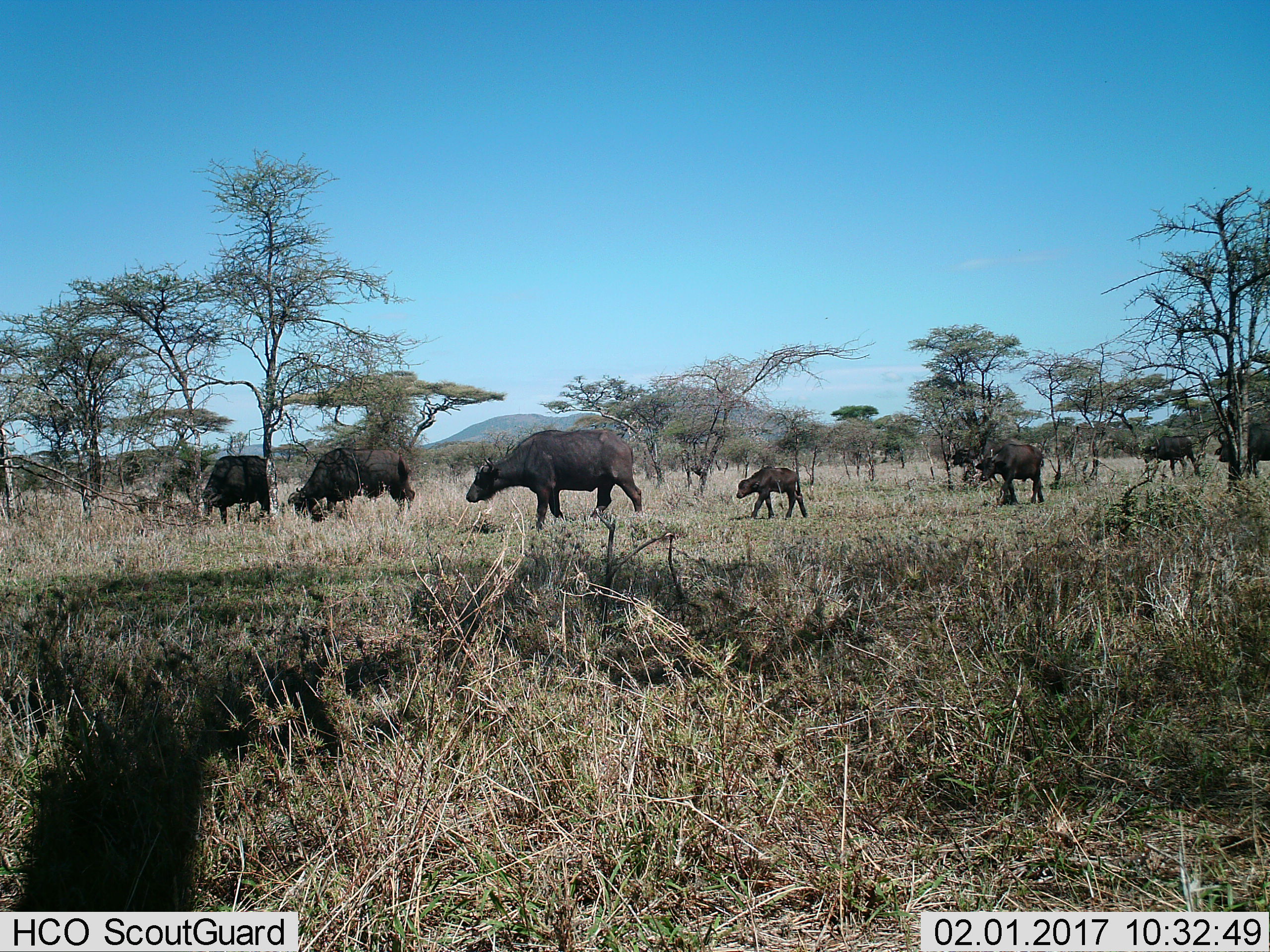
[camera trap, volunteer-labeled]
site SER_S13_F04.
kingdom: Animalia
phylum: Chordata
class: Mammalia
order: Artiodactyla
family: Bovidae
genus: Syncerus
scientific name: Syncerus caffer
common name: african buffalo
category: buffalo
Buffalo (african buffalo) (Syncerus caffer), count 7. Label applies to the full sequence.